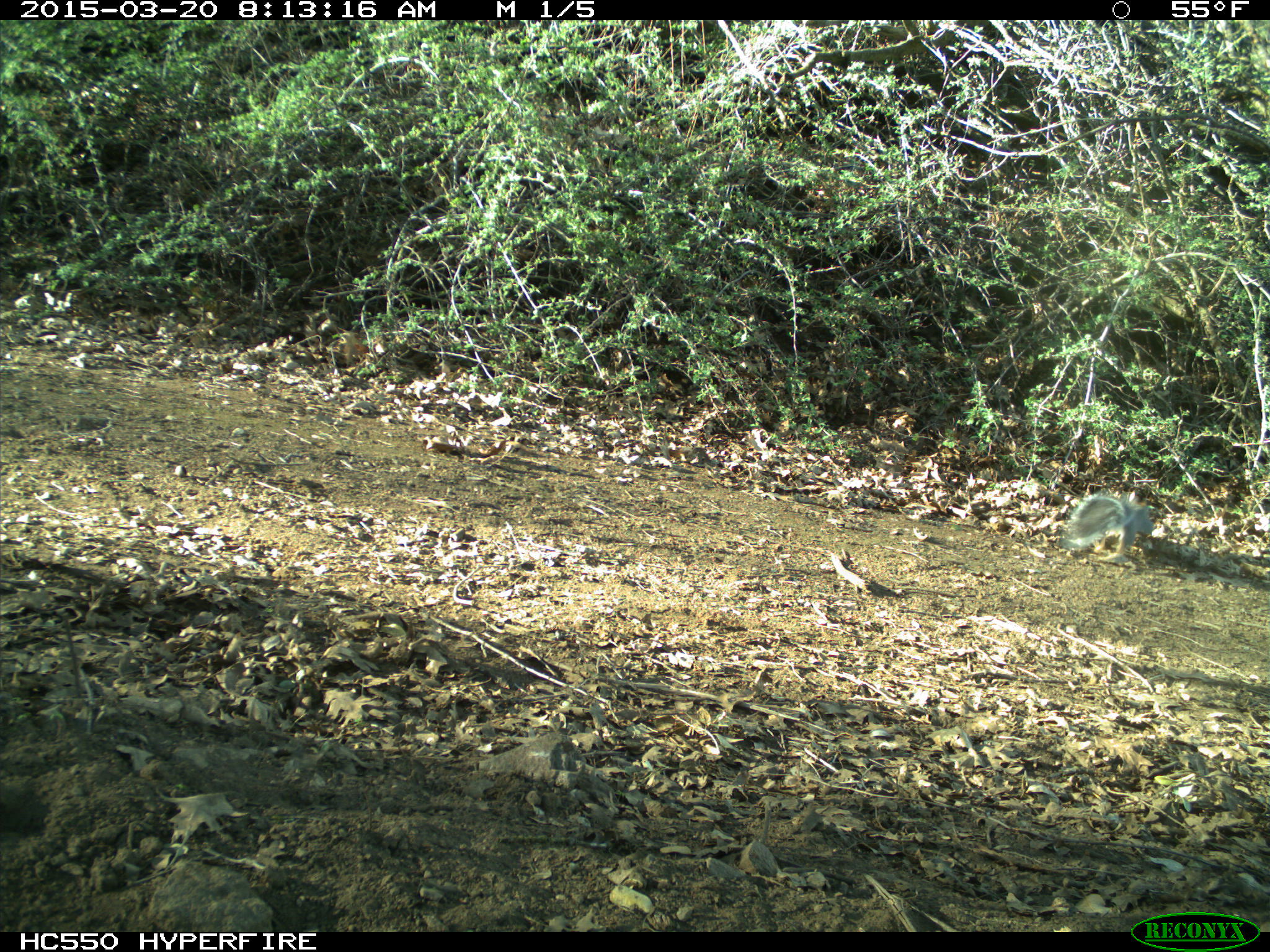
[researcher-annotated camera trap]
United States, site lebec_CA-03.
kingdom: Animalia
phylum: Chordata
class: Mammalia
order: Rodentia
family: Sciuridae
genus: Sciurus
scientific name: Sciurus carolinensis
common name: eastern gray squirrel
Sciurus carolinensis (eastern gray squirrel).